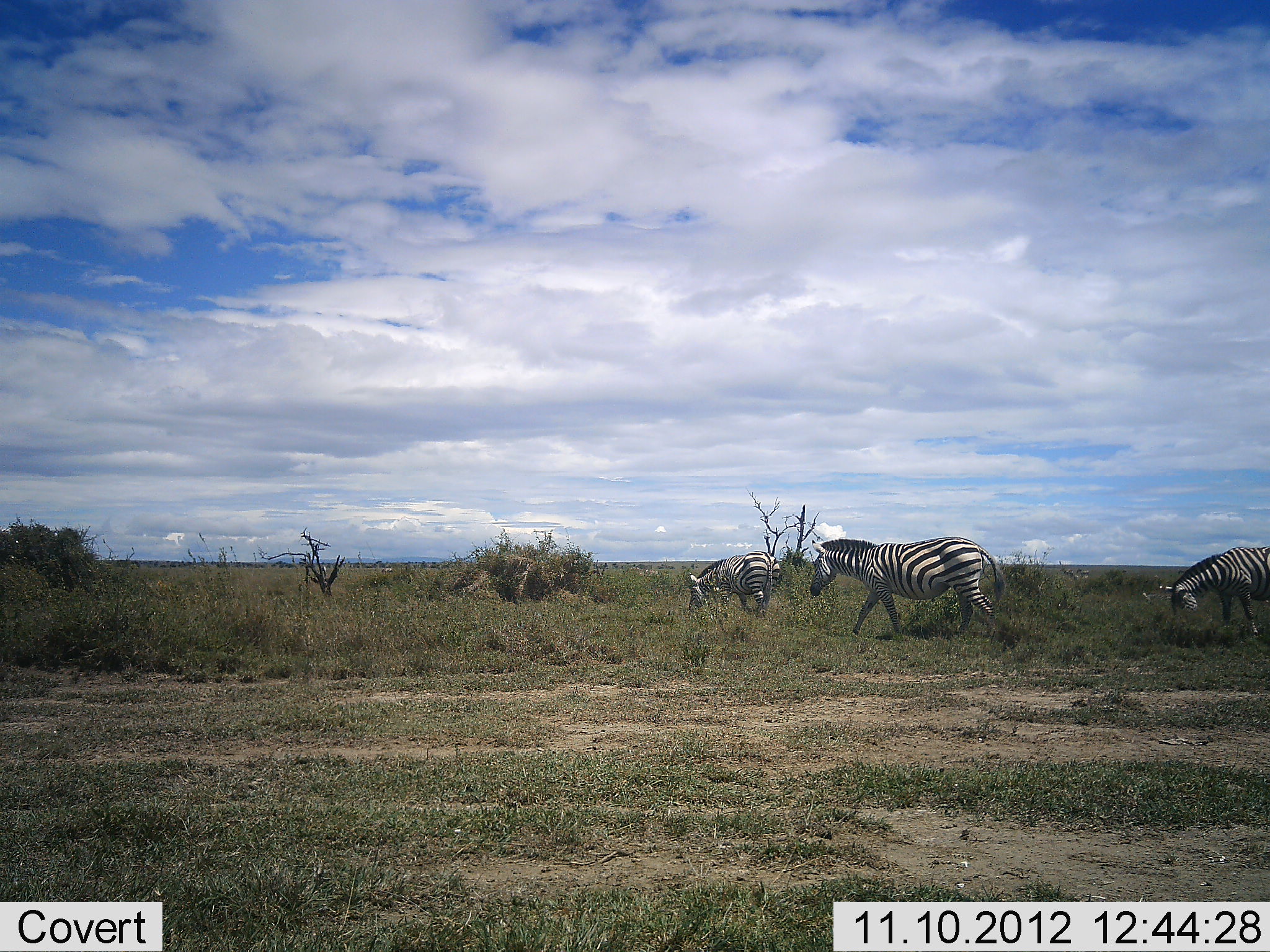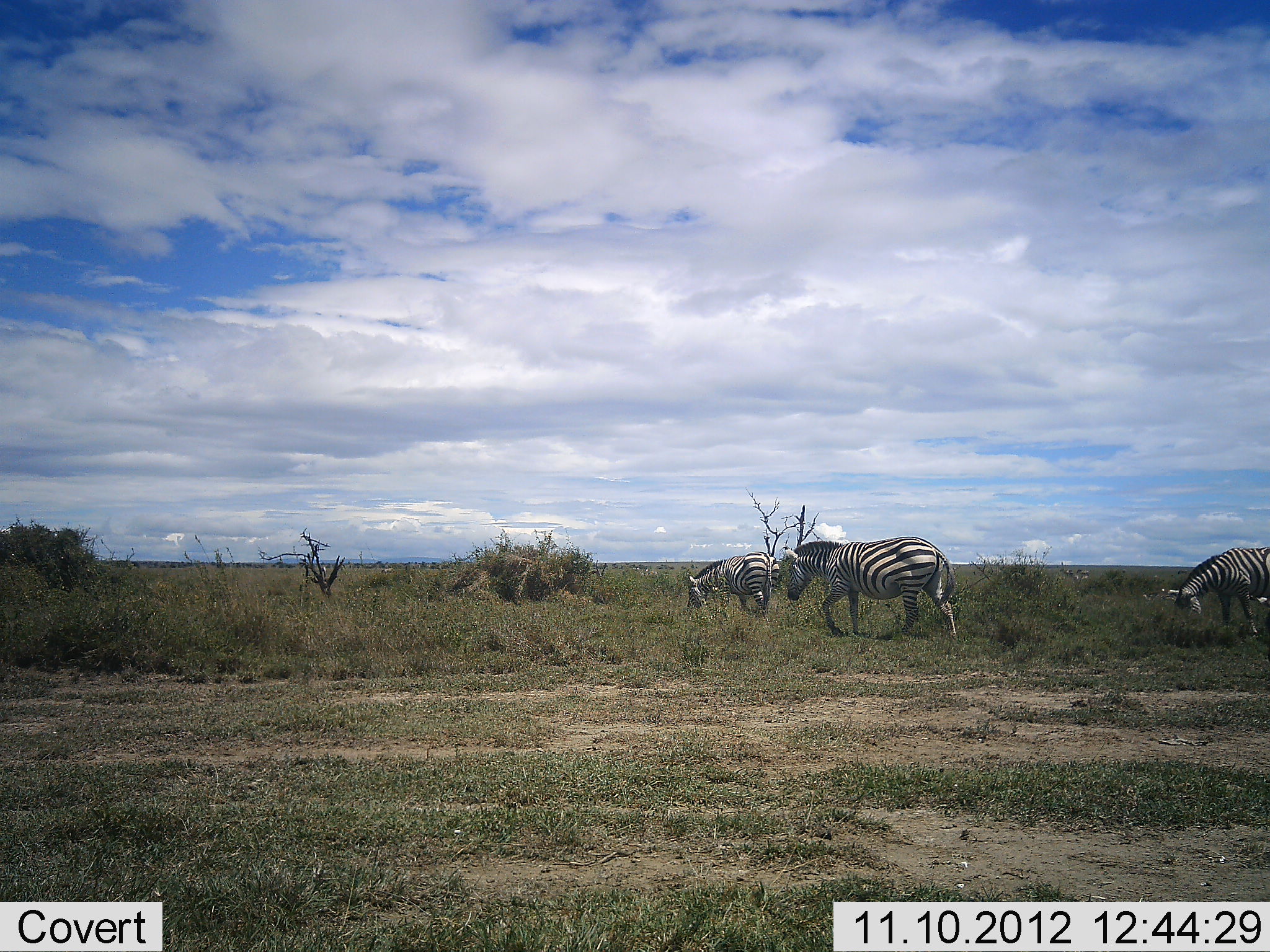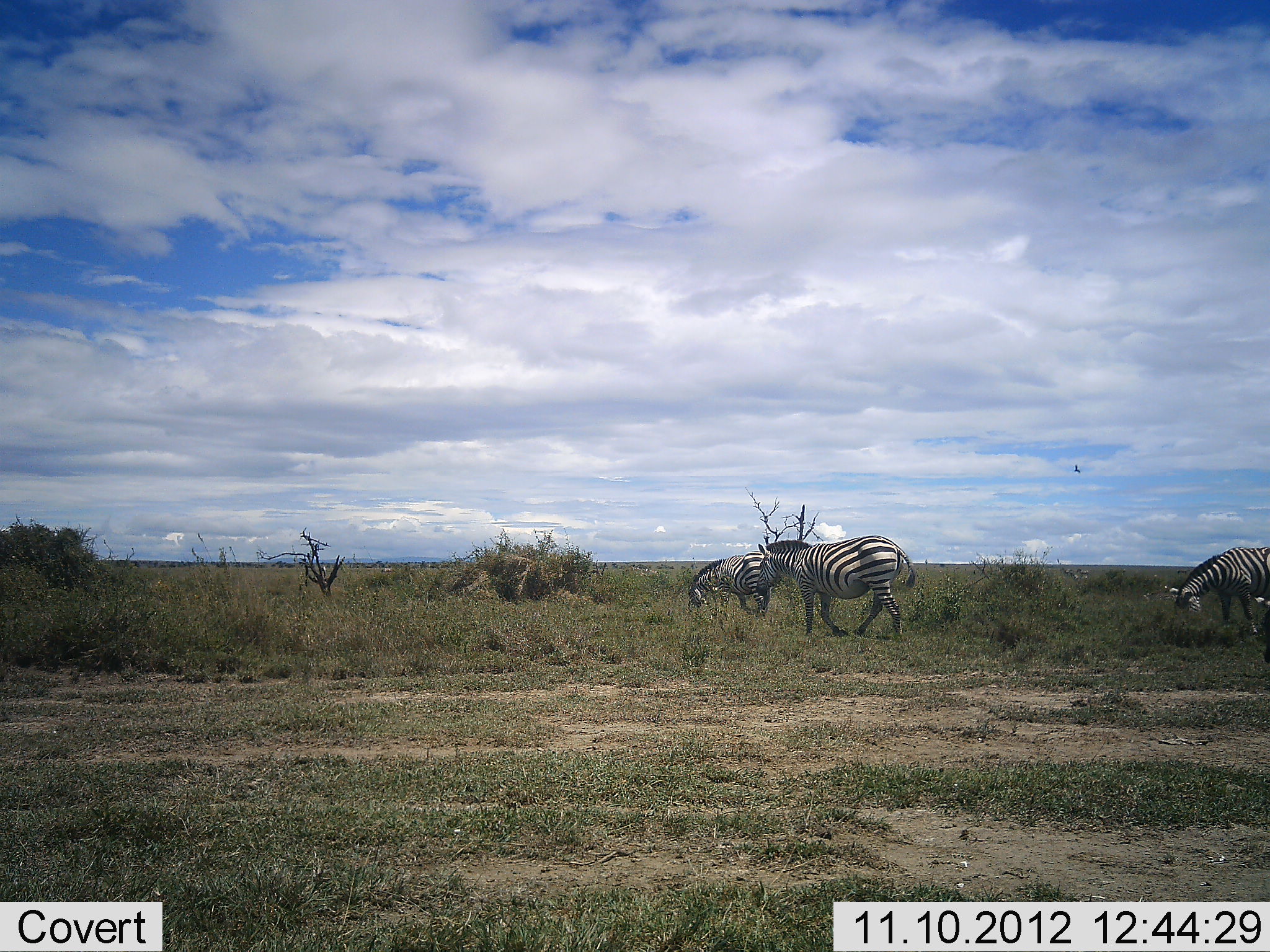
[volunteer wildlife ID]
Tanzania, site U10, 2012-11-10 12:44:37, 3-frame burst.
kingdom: Animalia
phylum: Chordata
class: Mammalia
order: Perissodactyla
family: Equidae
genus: Equus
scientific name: Equus quagga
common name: plains zebra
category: zebra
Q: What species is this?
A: Zebra (plains zebra) (Equus quagga).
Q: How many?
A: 3.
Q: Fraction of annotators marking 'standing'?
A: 30%.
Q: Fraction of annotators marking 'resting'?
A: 0%.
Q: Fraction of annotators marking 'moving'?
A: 80%.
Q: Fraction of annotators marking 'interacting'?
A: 0%.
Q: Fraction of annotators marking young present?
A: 0%.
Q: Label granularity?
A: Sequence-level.